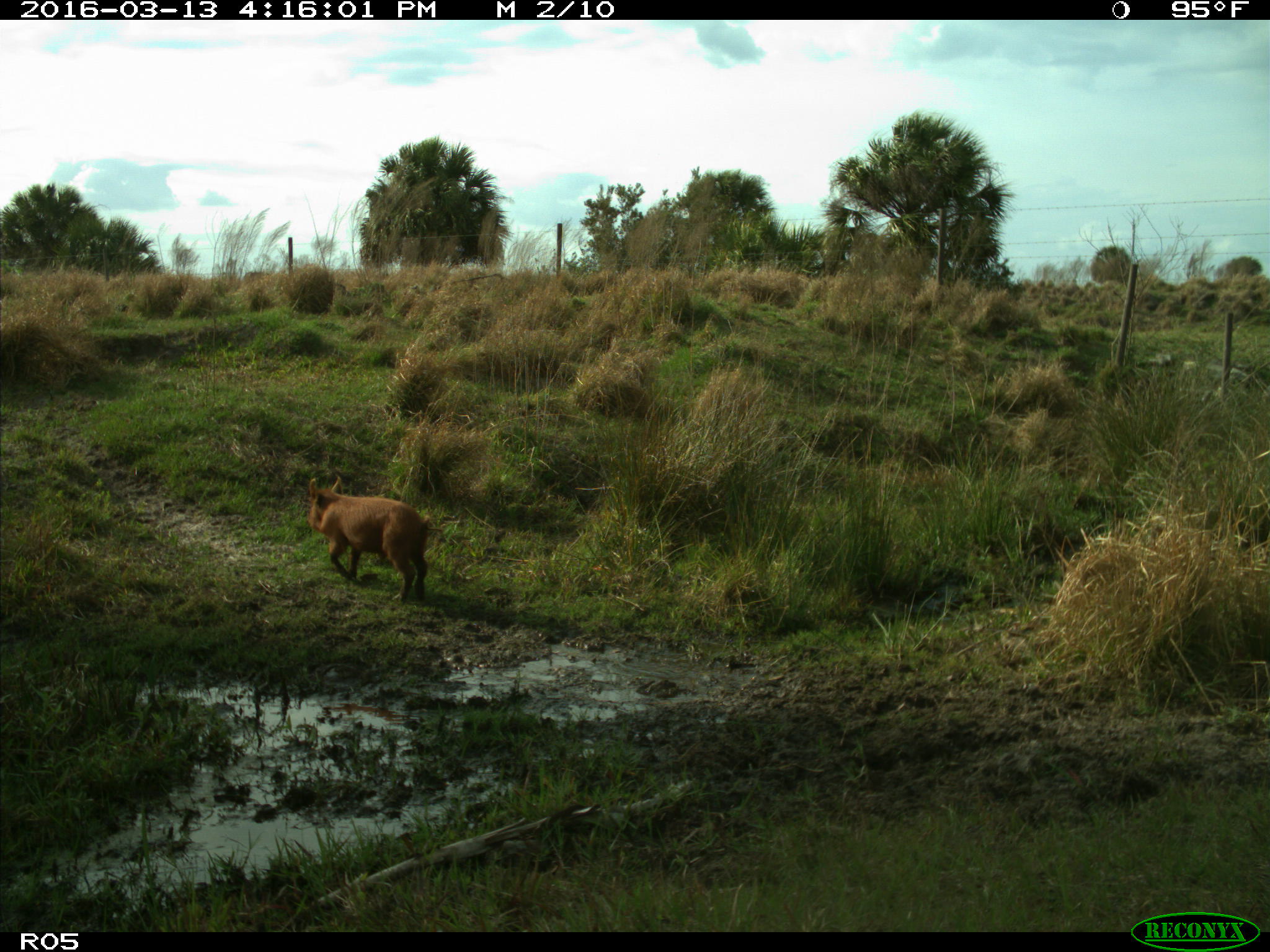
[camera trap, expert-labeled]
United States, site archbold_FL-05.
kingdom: Animalia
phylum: Chordata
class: Mammalia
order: Artiodactyla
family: Suidae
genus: Sus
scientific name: Sus scrofa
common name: wild boar